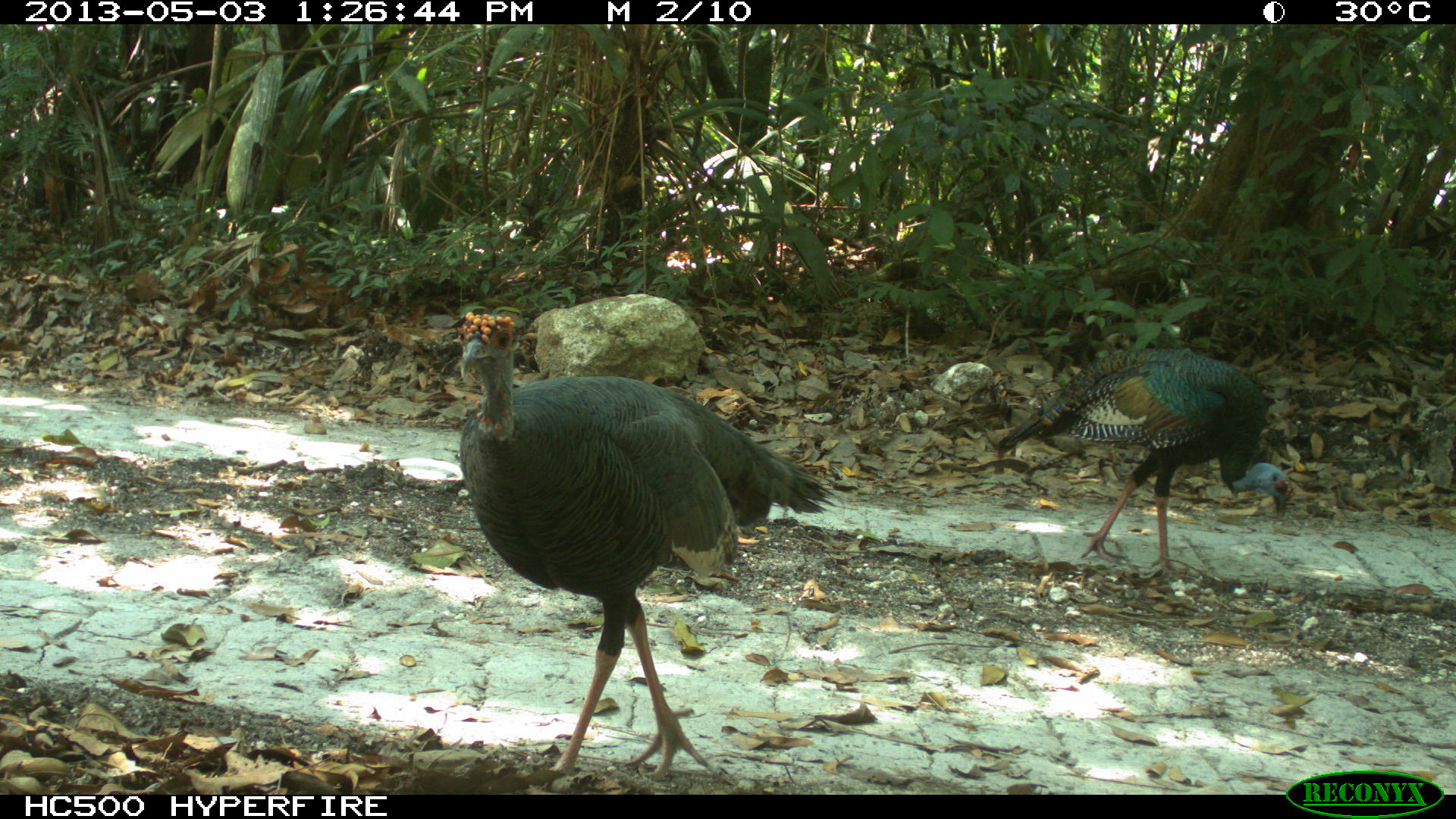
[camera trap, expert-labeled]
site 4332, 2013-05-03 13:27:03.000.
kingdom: Animalia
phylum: Chordata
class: Aves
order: Galliformes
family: Phasianidae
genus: Meleagris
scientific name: Meleagris ocellata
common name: ocellated turkey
Meleagris ocellata (ocellated turkey), count 2.